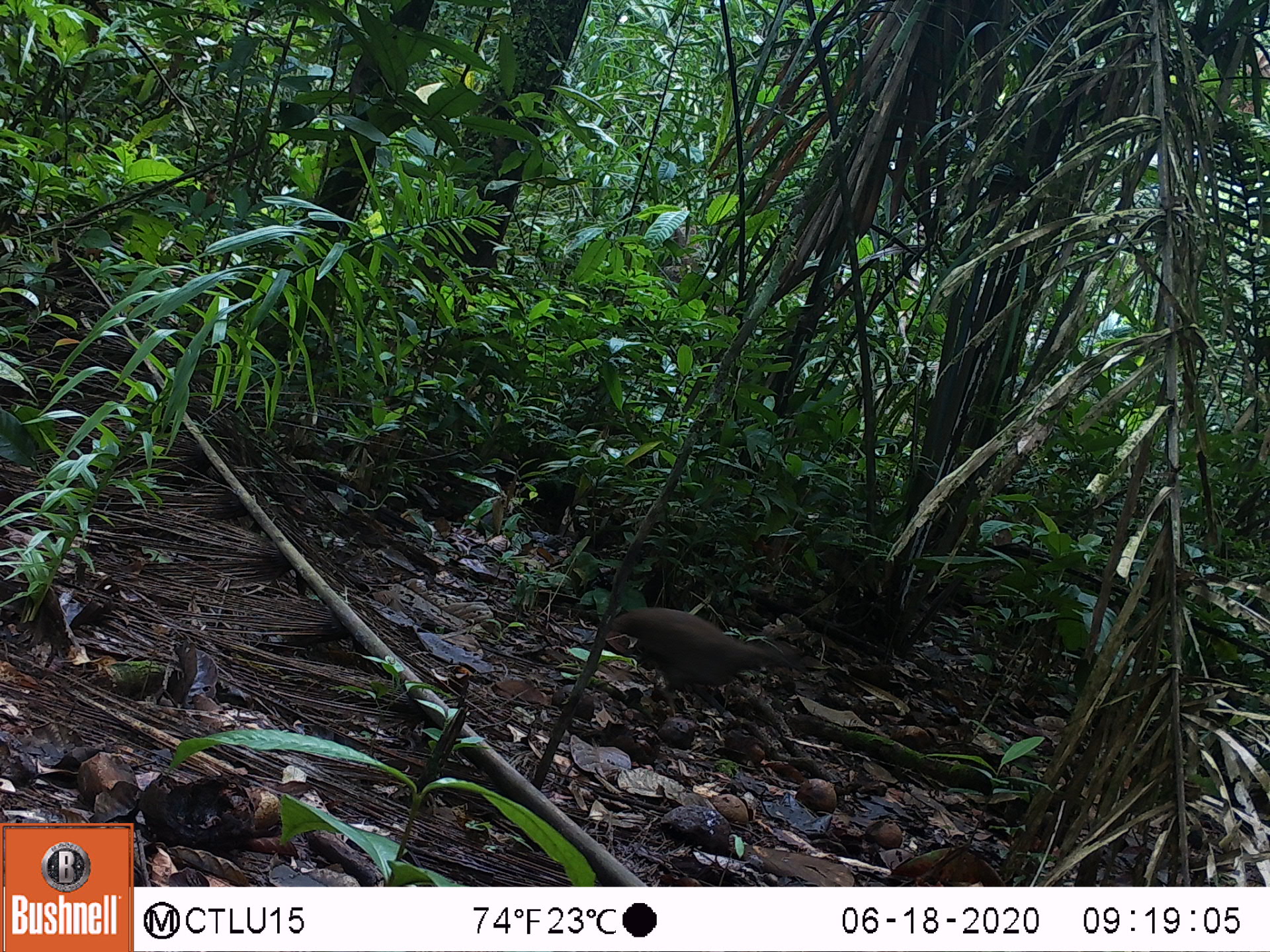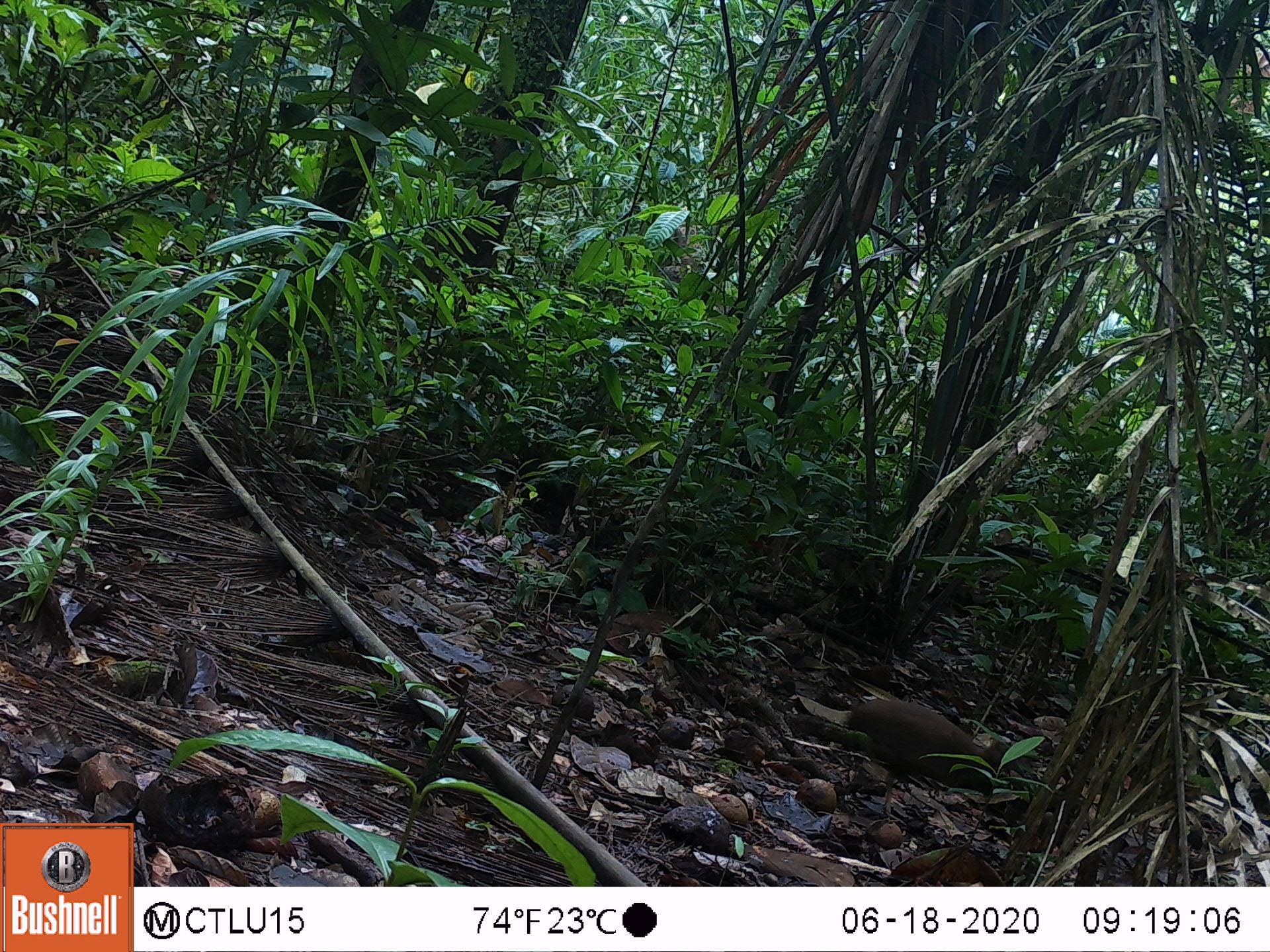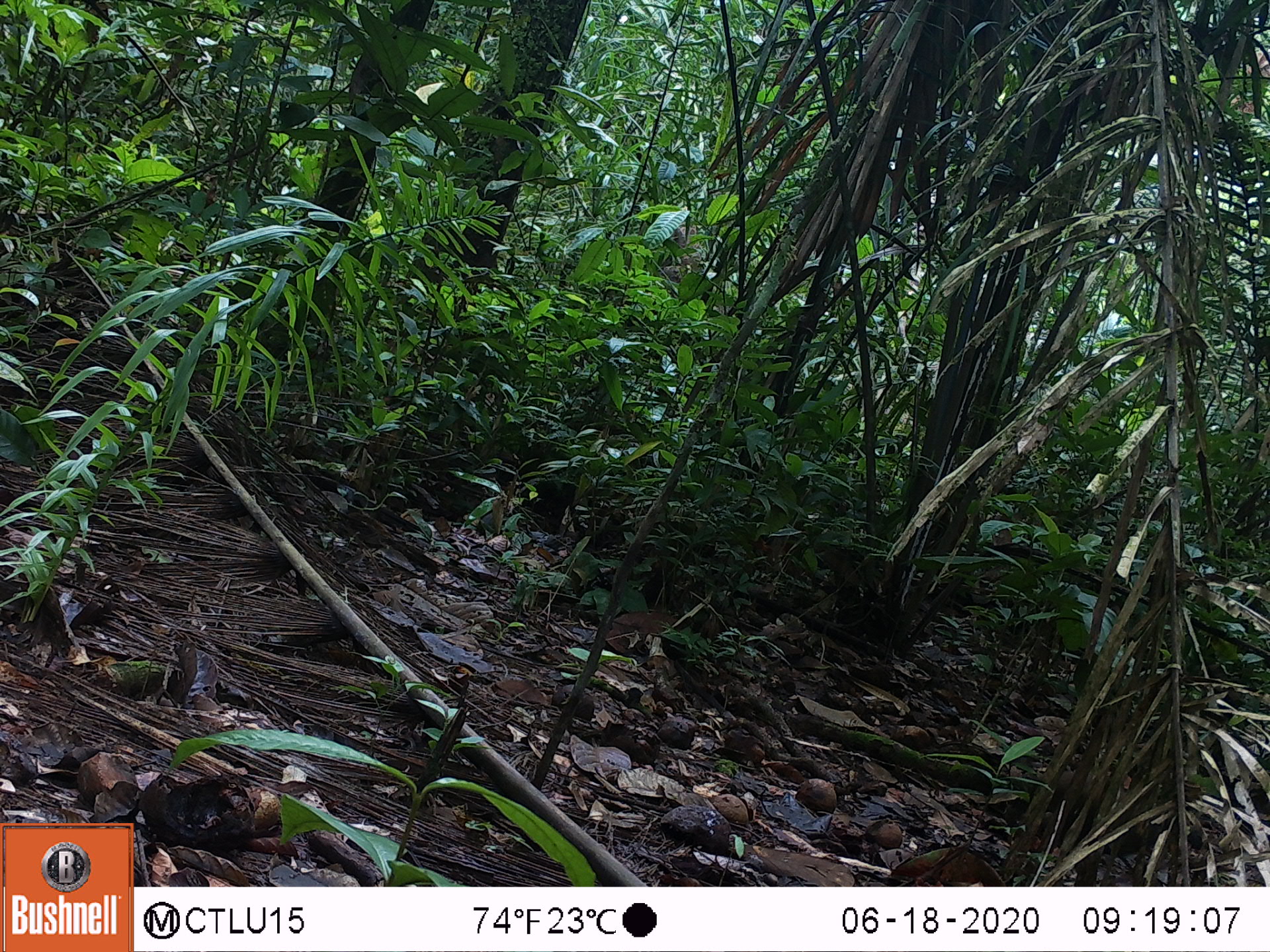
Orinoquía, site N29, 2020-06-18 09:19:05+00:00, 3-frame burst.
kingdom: Animalia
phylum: Chordata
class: Aves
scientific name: Aves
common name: bird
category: unknown bird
Unknown bird (bird) (Aves).